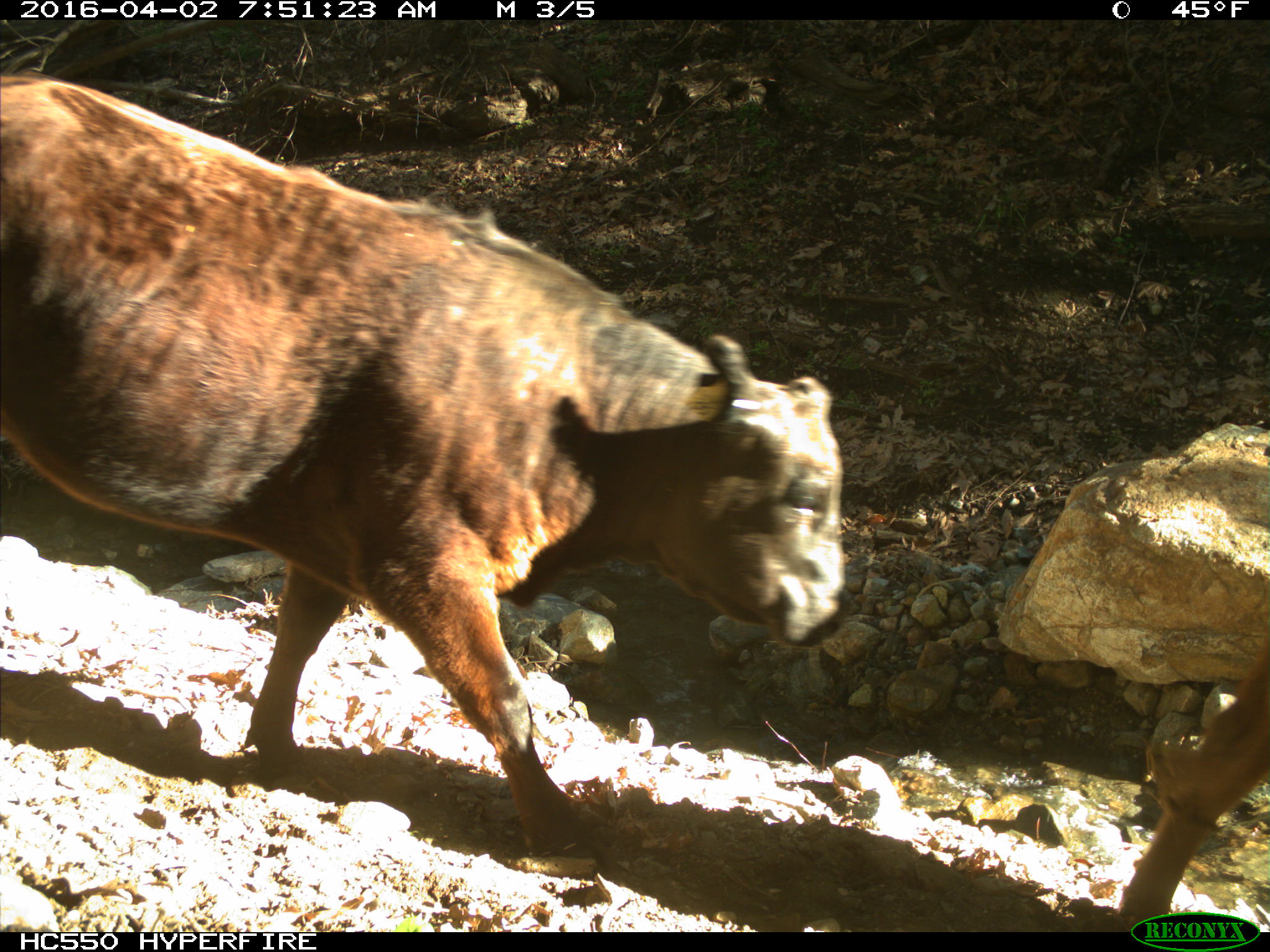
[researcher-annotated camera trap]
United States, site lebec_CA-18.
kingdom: Animalia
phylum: Chordata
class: Mammalia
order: Artiodactyla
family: Bovidae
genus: Bos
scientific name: Bos taurus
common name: domestic cow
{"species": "Bos taurus (domestic cow)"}